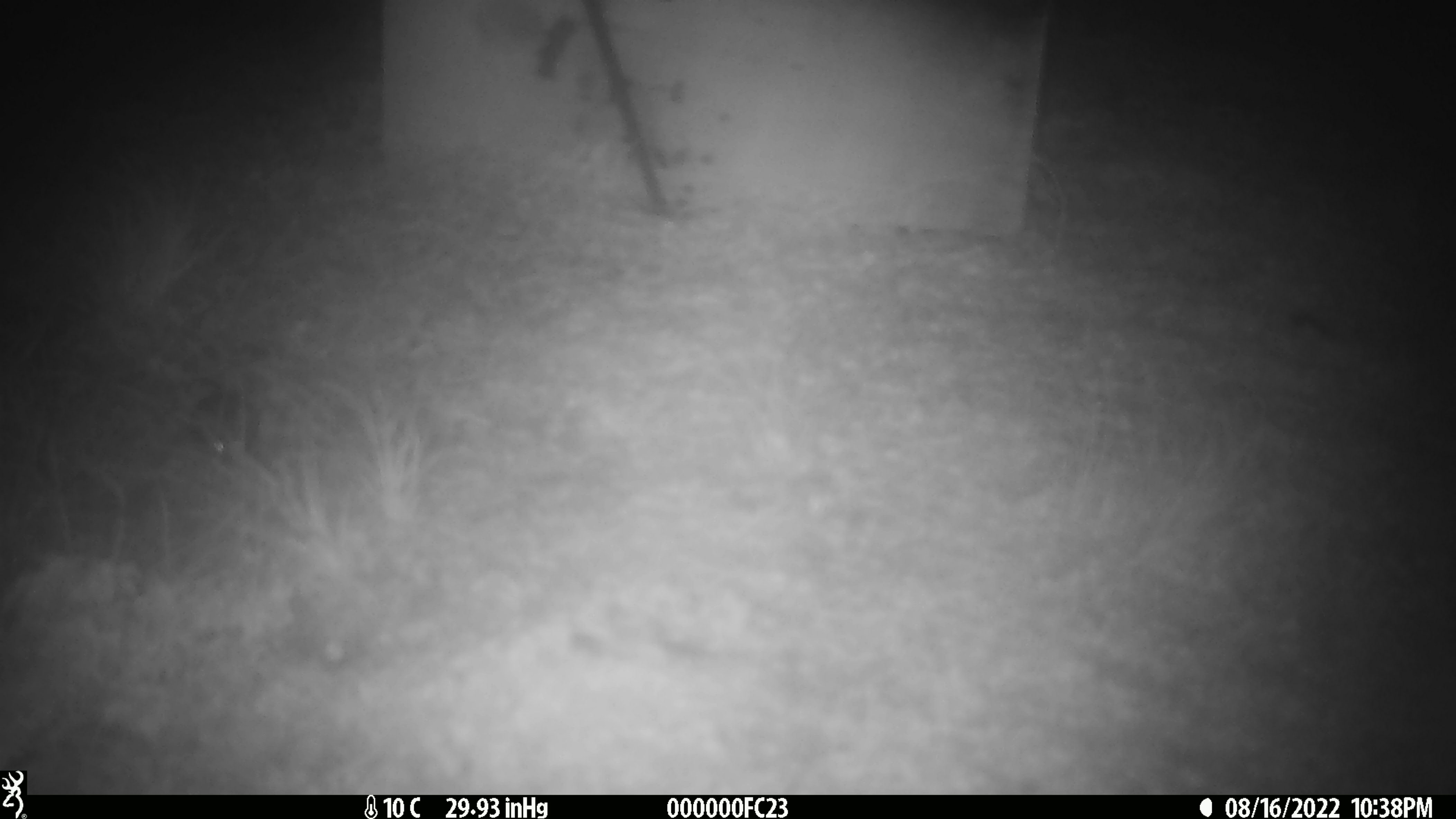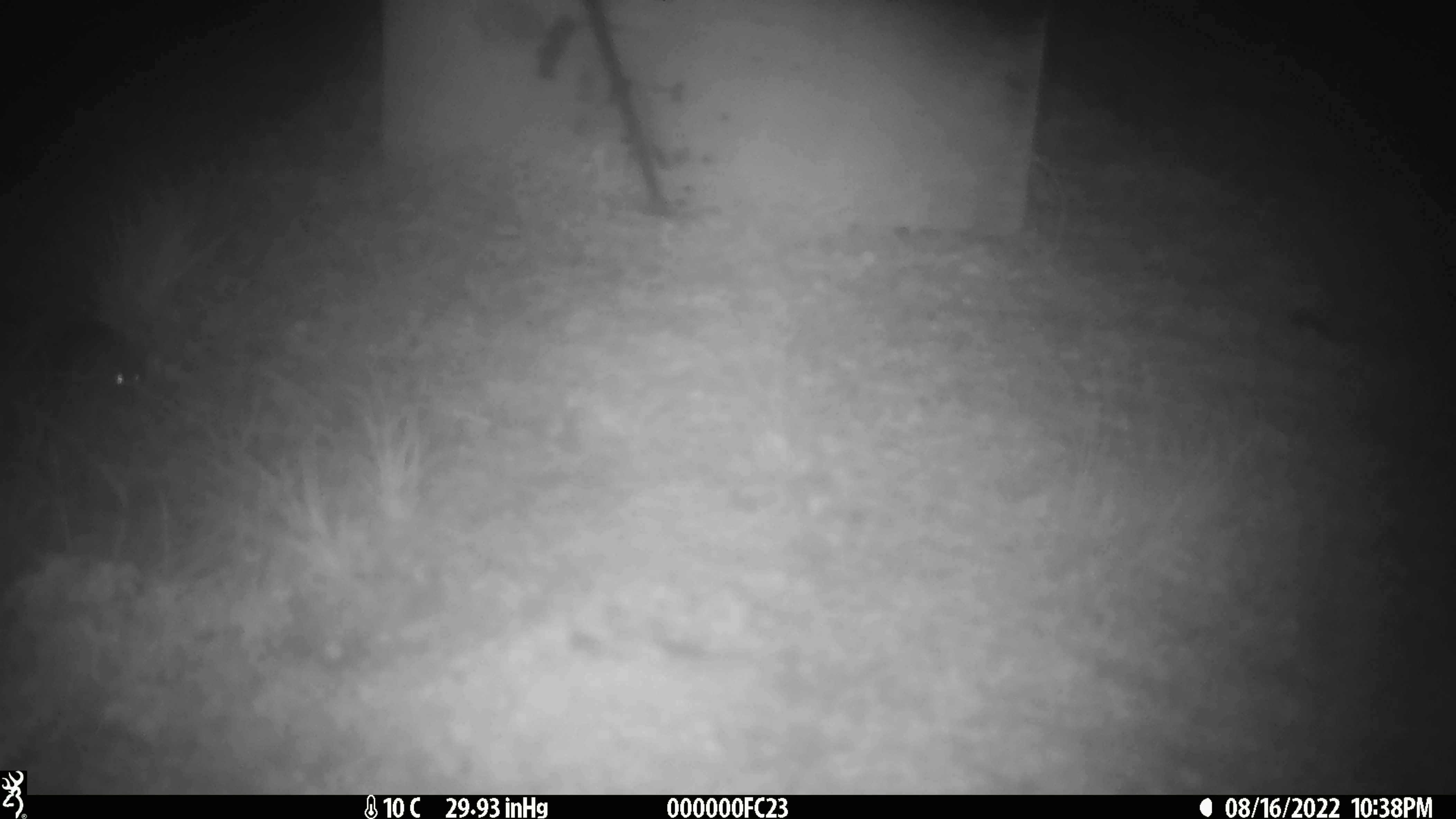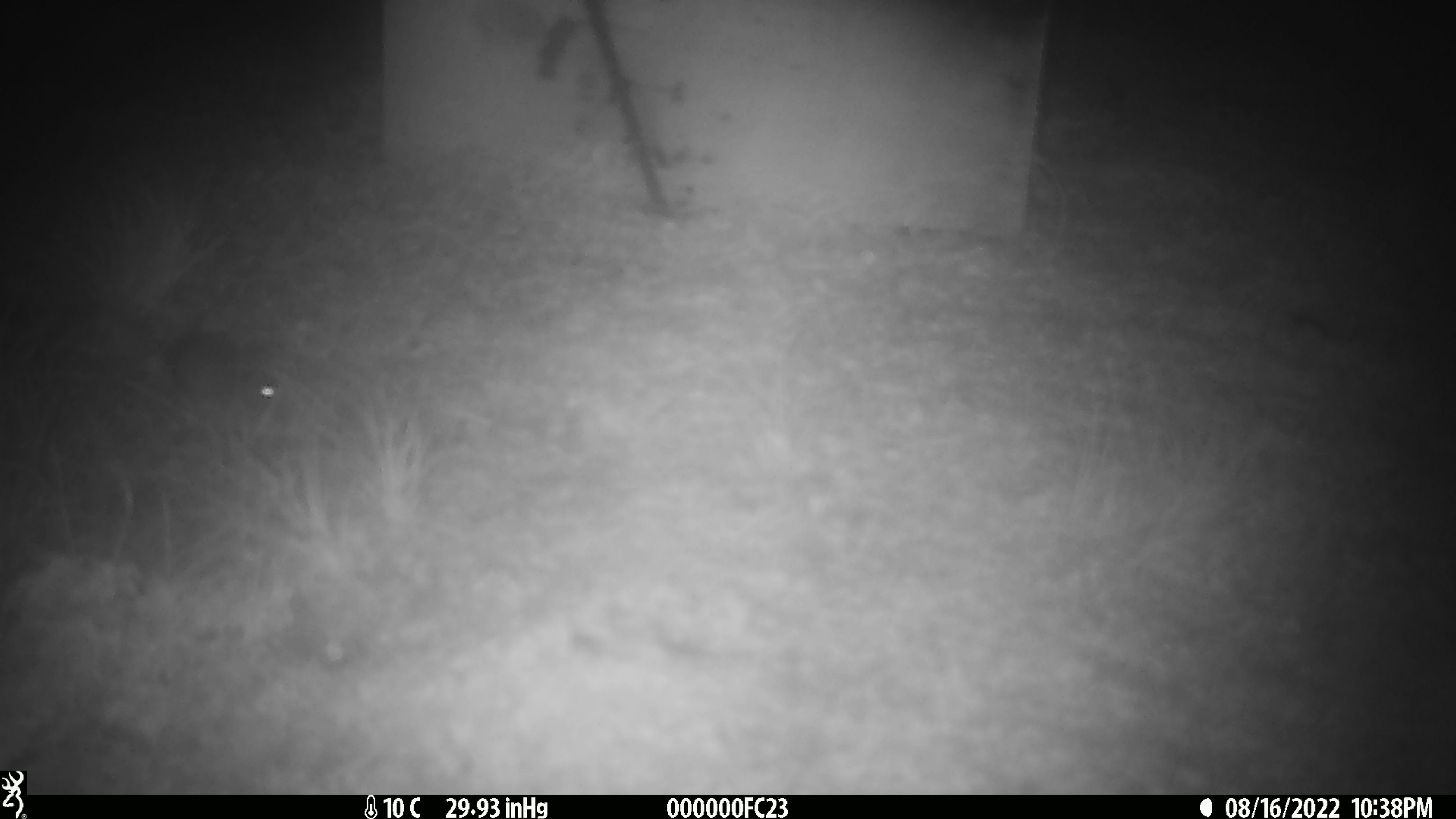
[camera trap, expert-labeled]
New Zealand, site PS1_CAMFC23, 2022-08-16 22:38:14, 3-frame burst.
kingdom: Animalia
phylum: Chordata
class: Mammalia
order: Rodentia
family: Muridae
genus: Mus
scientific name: Mus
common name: mouse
Mouse (Mus).